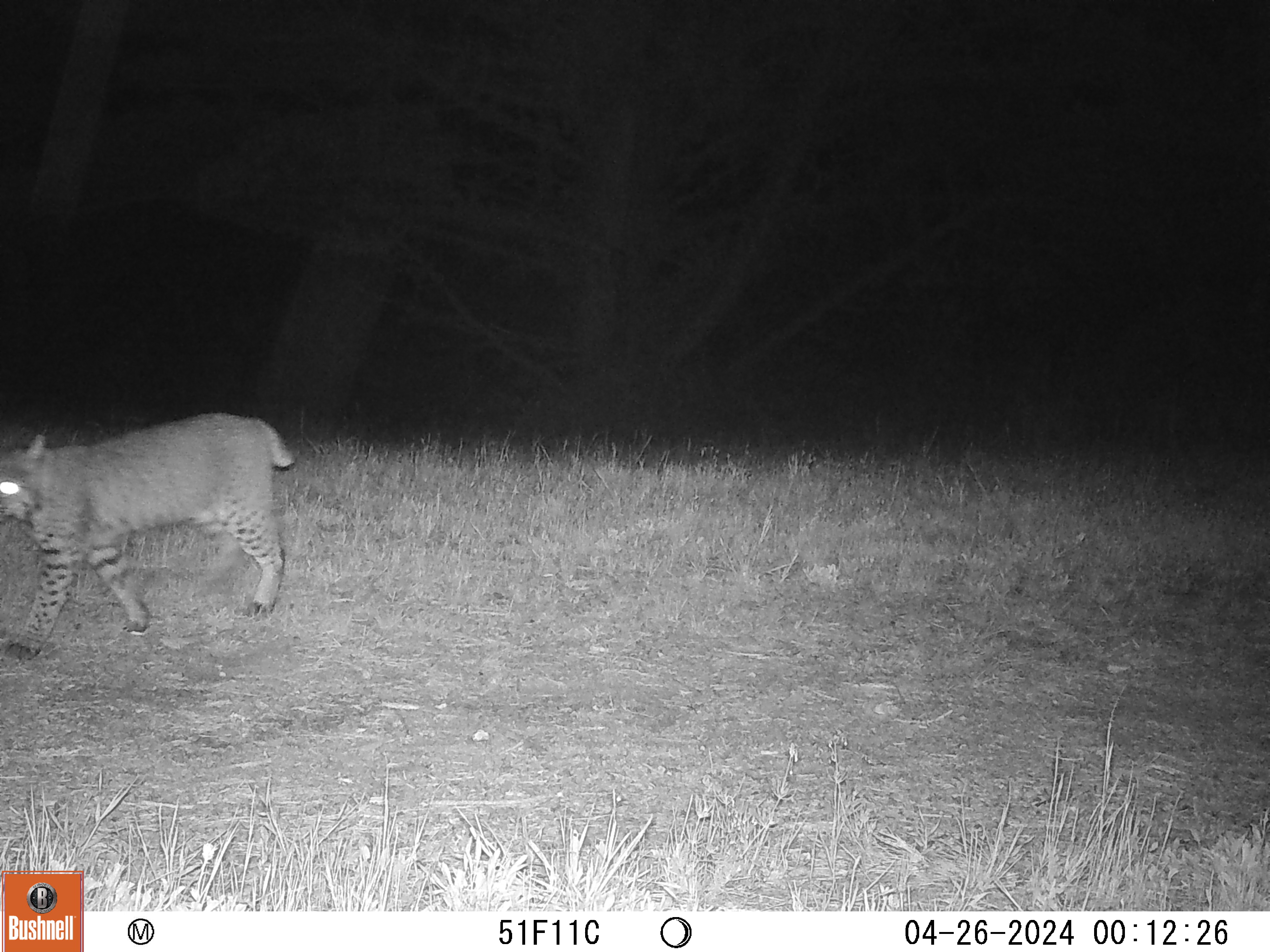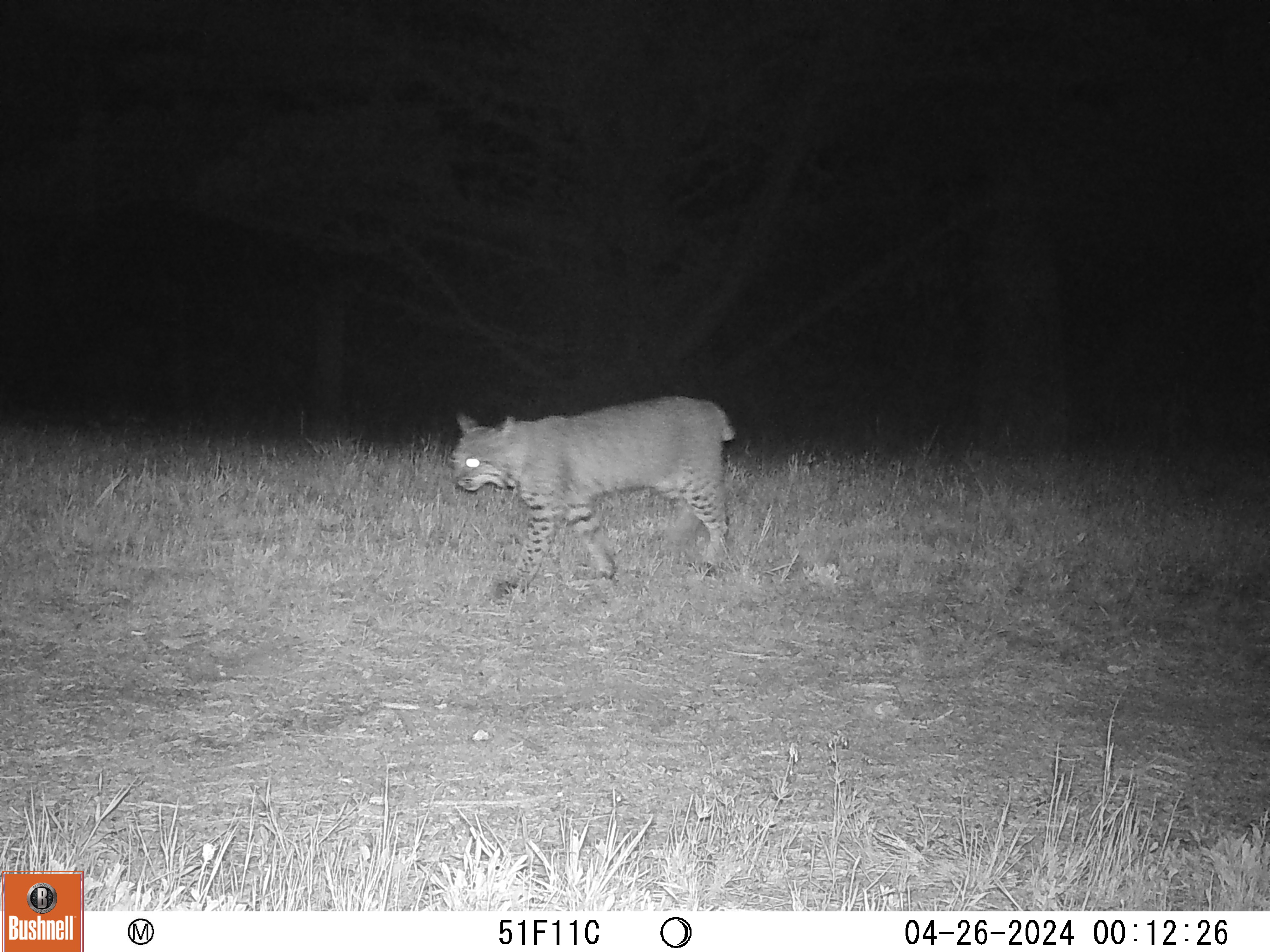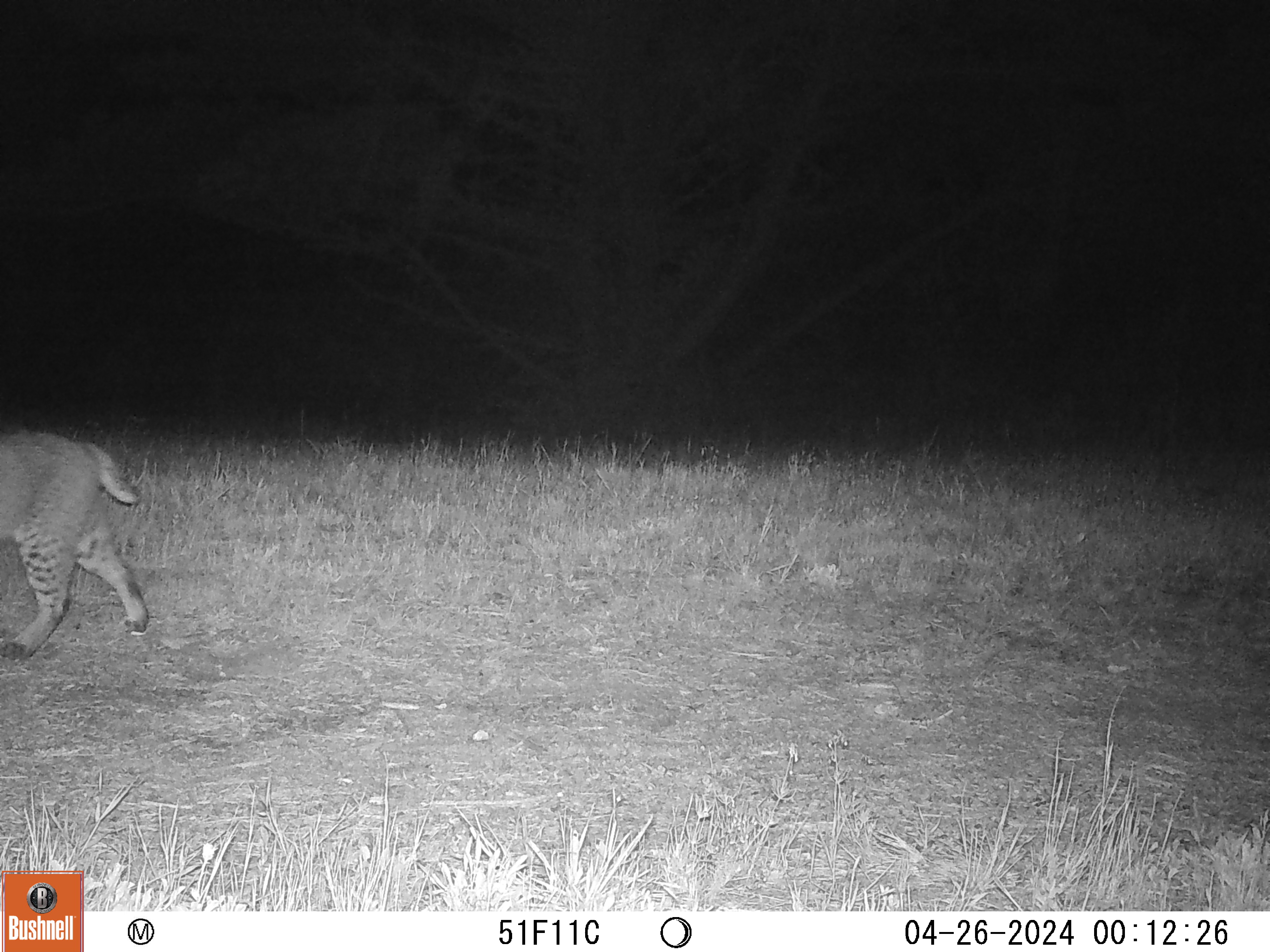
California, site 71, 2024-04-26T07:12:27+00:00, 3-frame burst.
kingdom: Animalia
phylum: Chordata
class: Mammalia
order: Carnivora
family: Felidae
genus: Lynx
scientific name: Lynx rufus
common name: bobcat